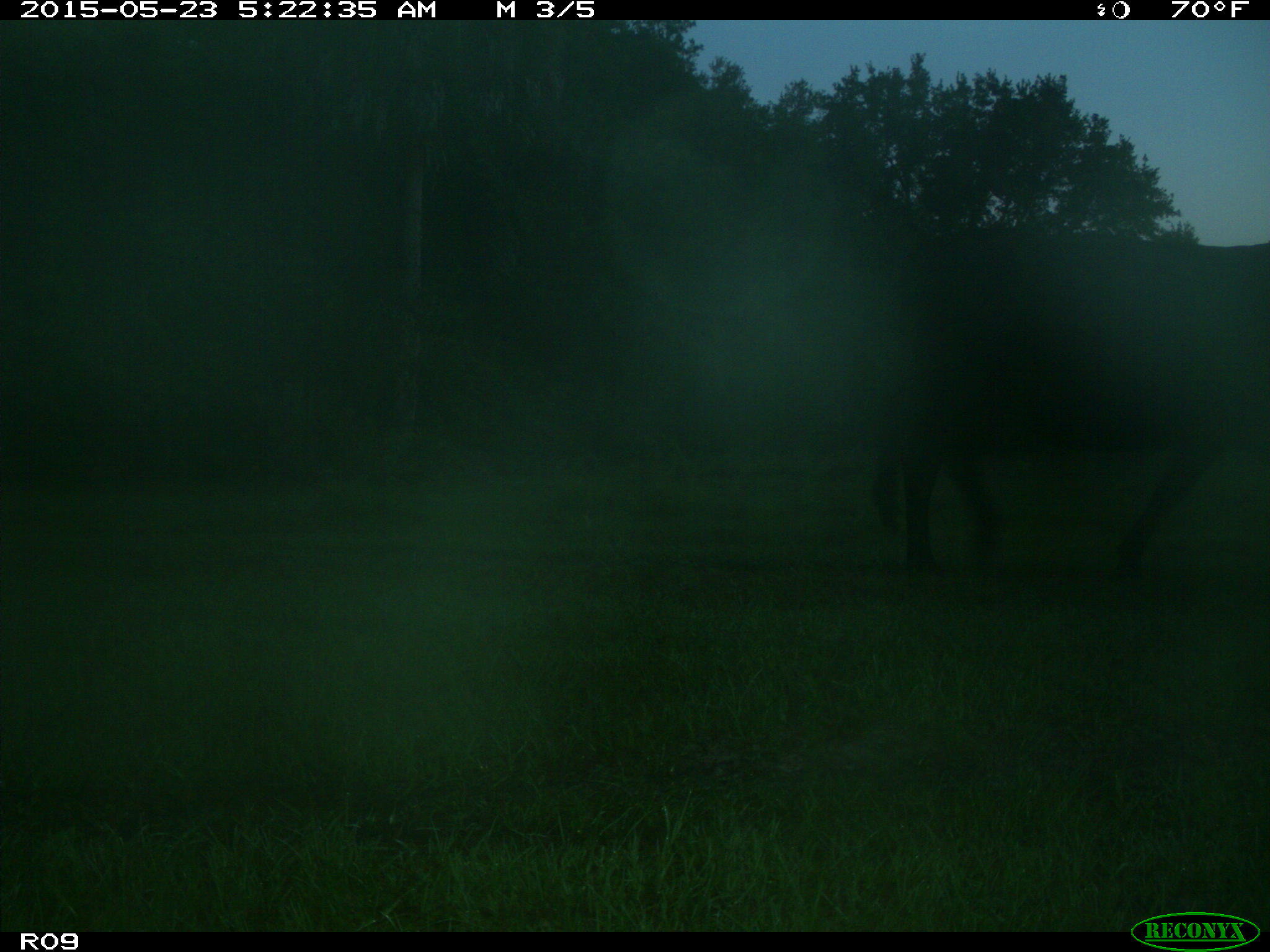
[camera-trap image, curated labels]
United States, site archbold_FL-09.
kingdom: Animalia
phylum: Chordata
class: Mammalia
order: Artiodactyla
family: Bovidae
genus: Bos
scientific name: Bos taurus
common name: domestic cow